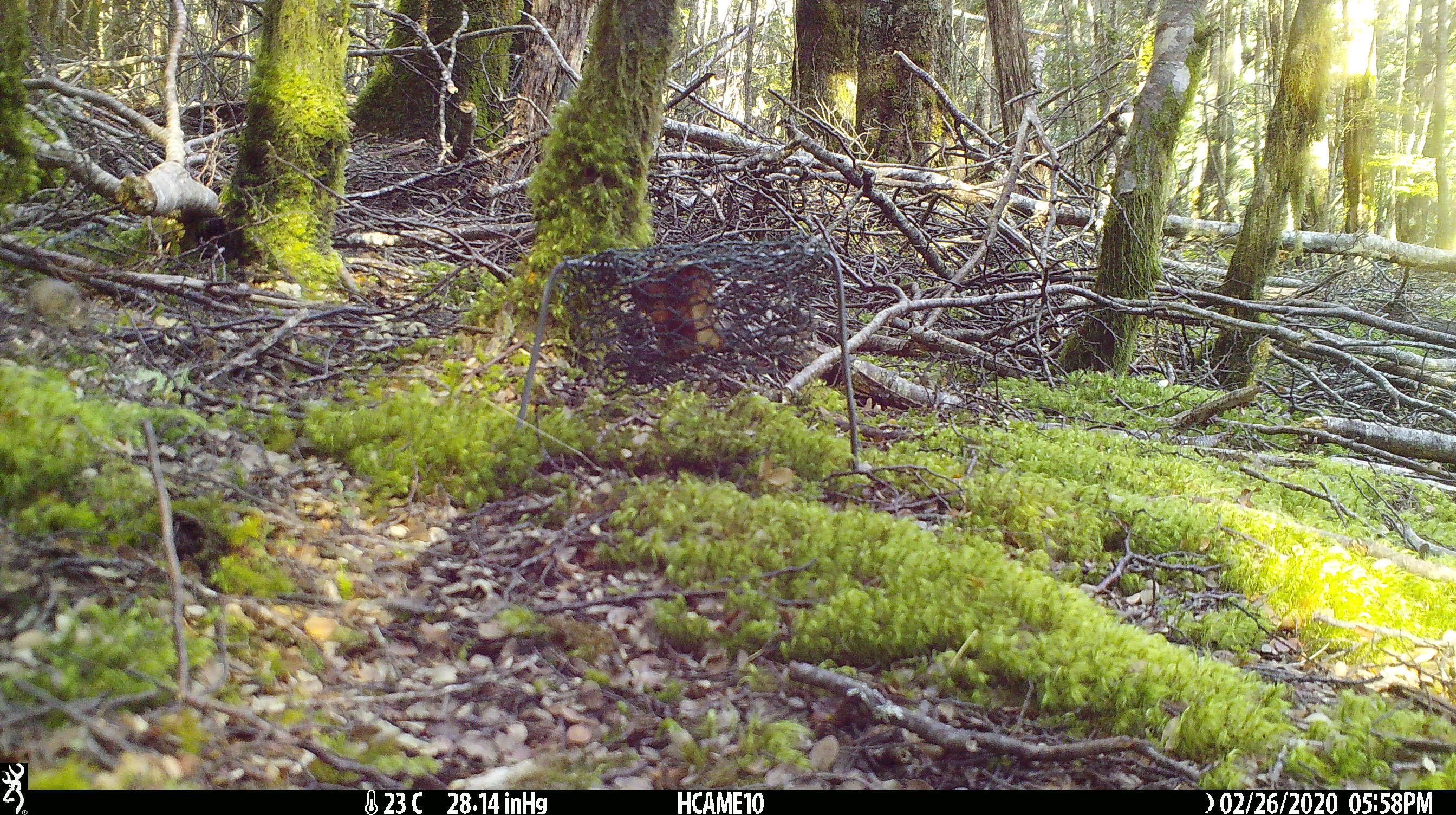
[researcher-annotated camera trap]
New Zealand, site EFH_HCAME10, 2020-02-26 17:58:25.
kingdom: Animalia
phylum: Chordata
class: Mammalia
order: Rodentia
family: Muridae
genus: Mus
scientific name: Mus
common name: mouse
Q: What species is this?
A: Mouse (Mus).